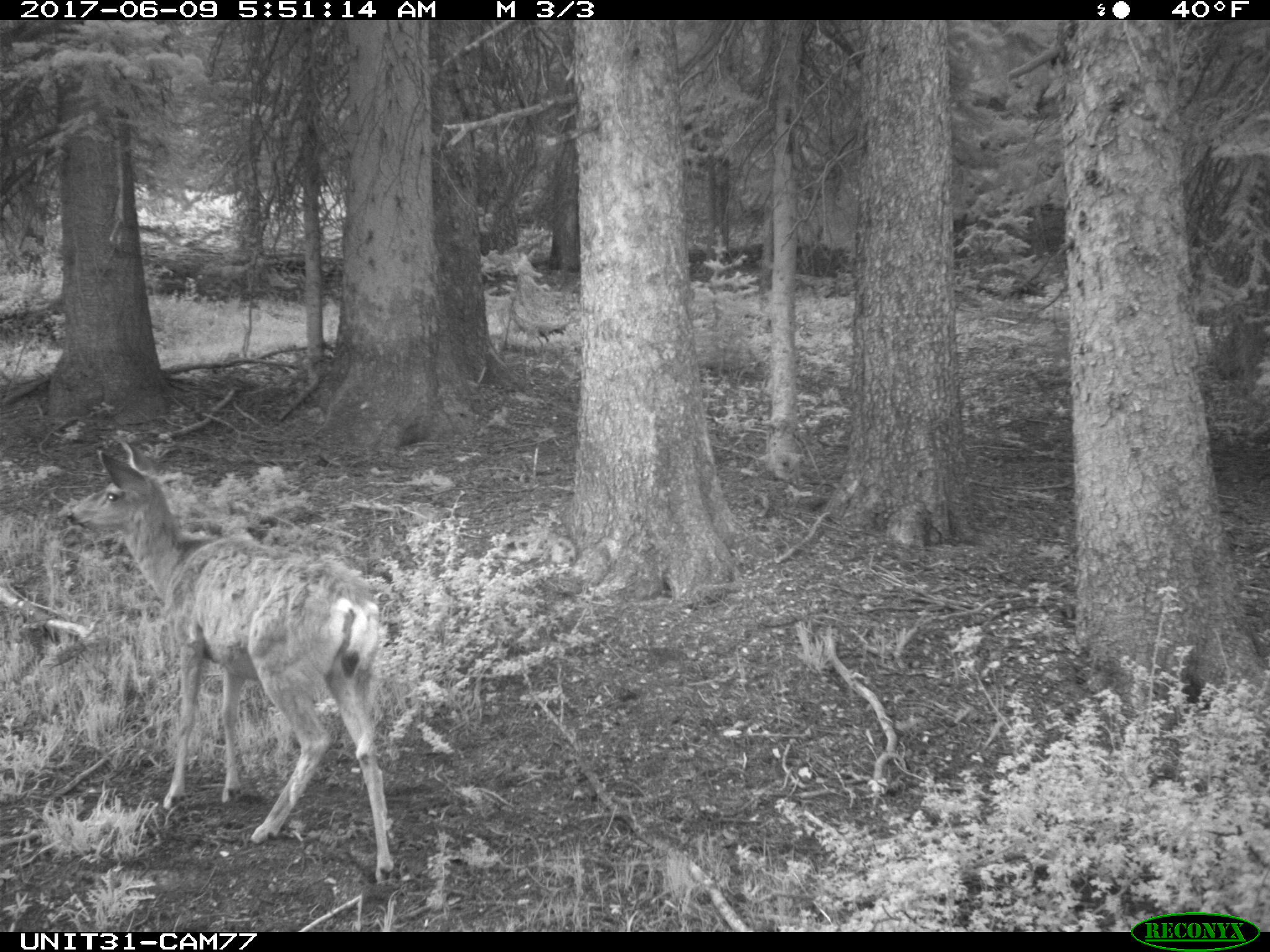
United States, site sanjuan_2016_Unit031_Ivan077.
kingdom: Animalia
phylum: Chordata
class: Mammalia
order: Artiodactyla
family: Cervidae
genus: Odocoileus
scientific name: Odocoileus hemionus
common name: mule deer